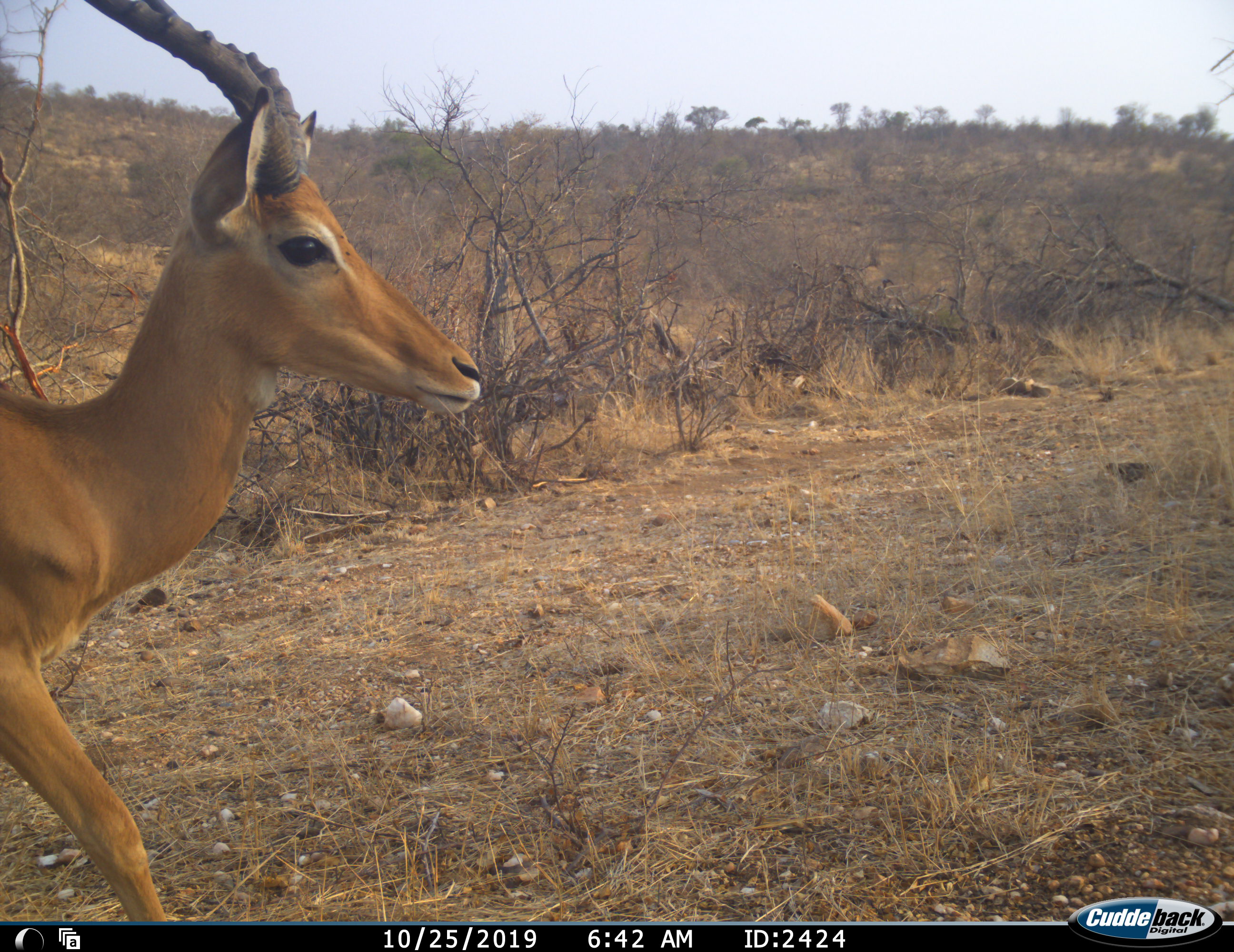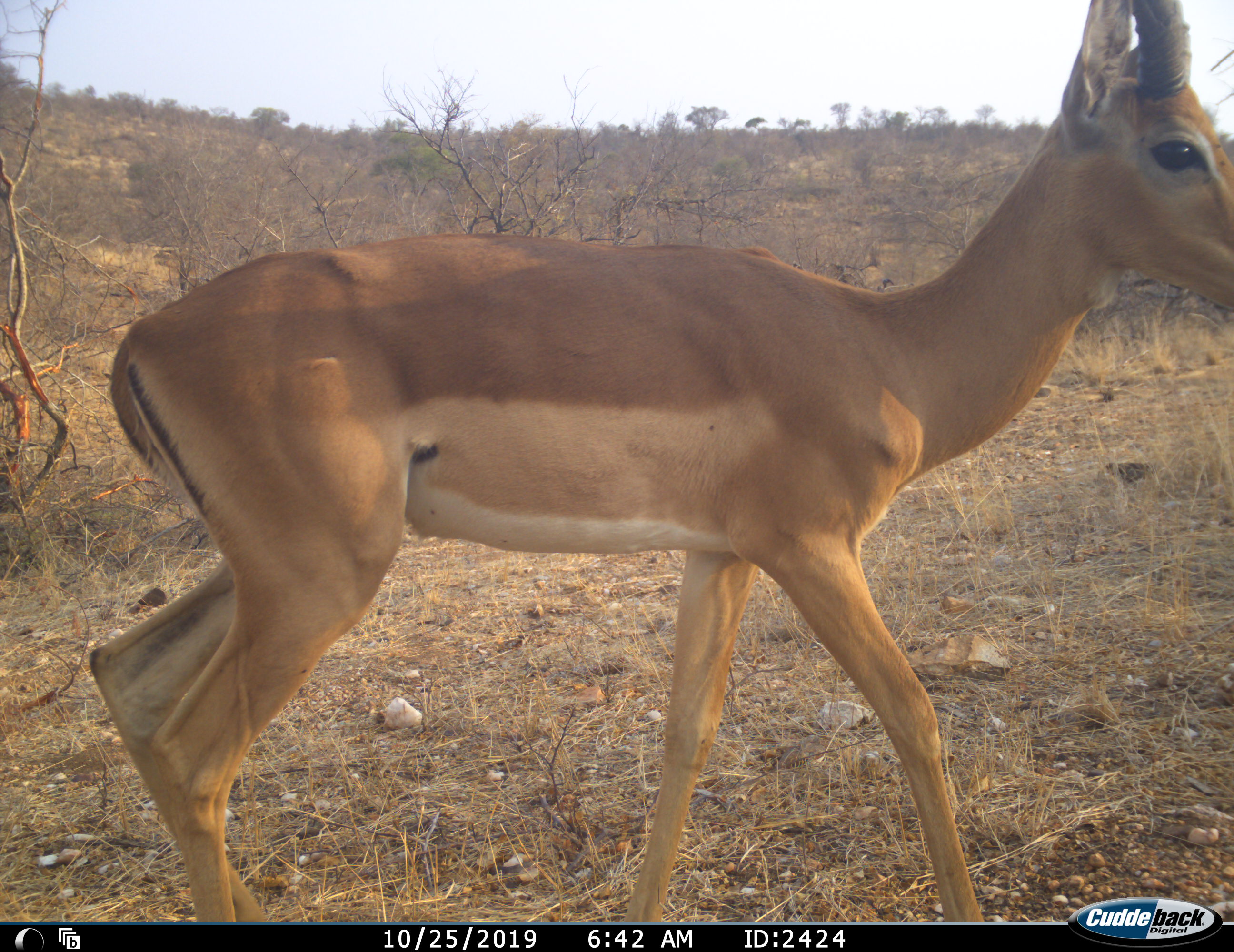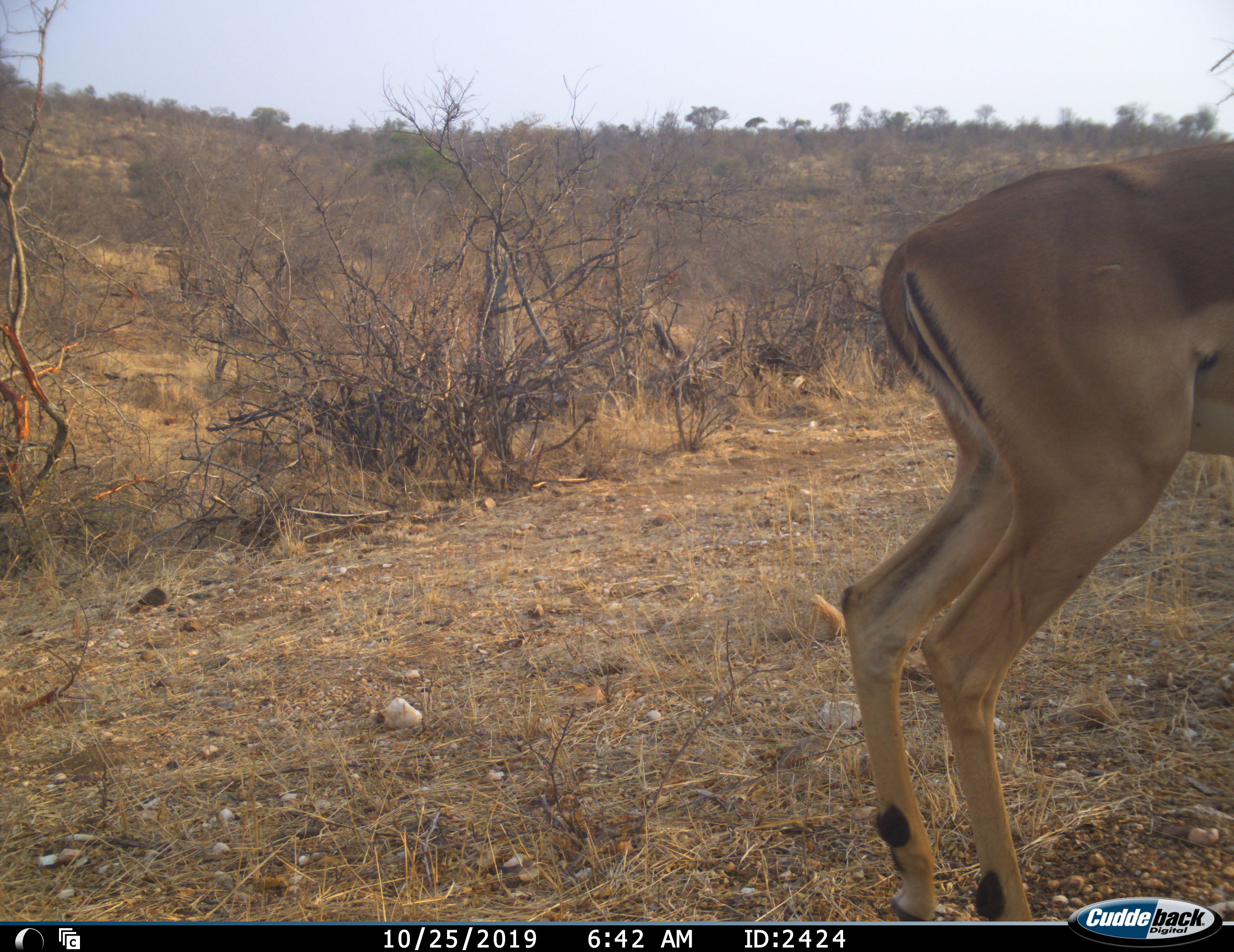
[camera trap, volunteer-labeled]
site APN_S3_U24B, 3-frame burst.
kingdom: Animalia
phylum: Chordata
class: Mammalia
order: Artiodactyla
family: Bovidae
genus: Aepyceros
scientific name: Aepyceros melampus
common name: impala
Impala (Aepyceros melampus), count 1. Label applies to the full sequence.